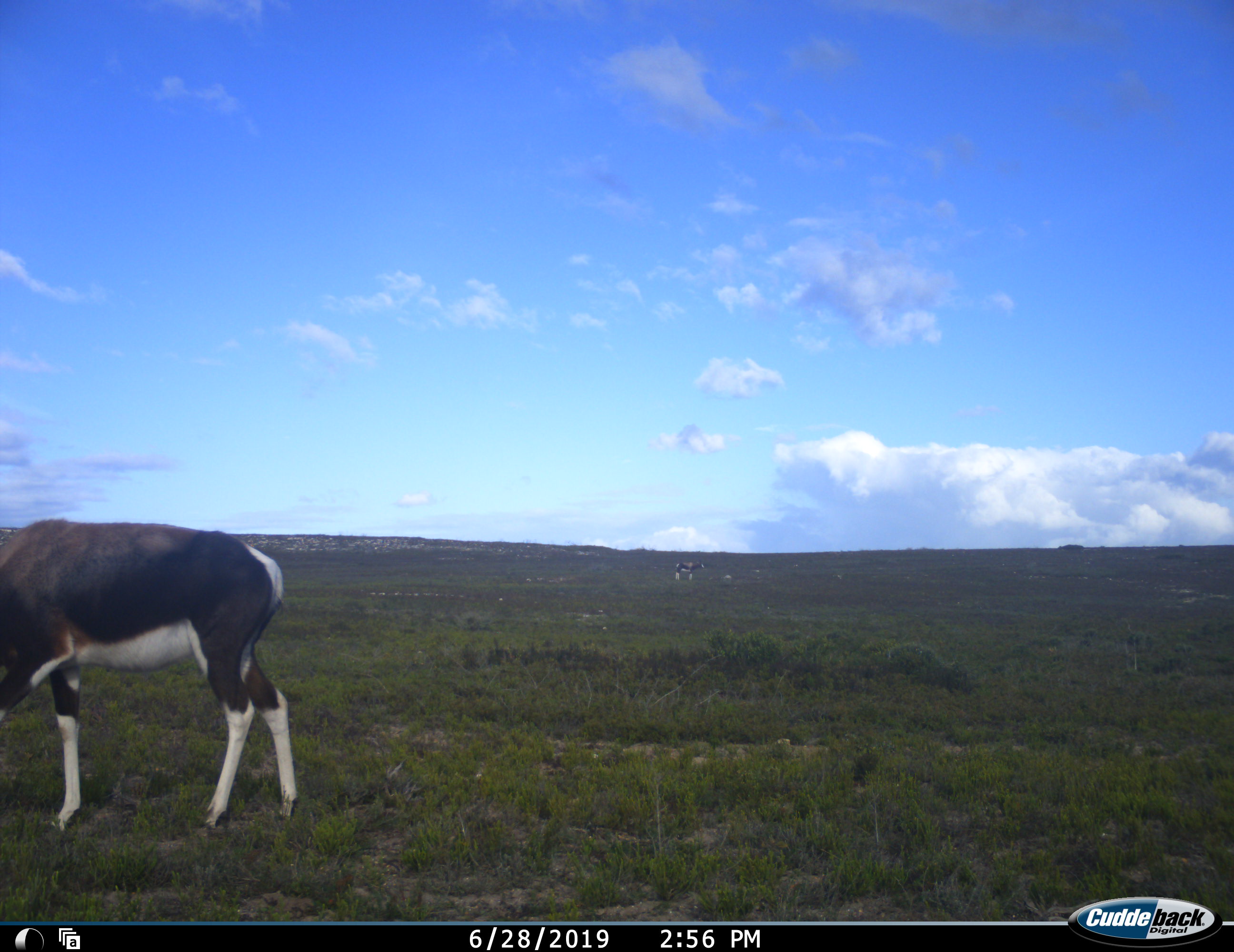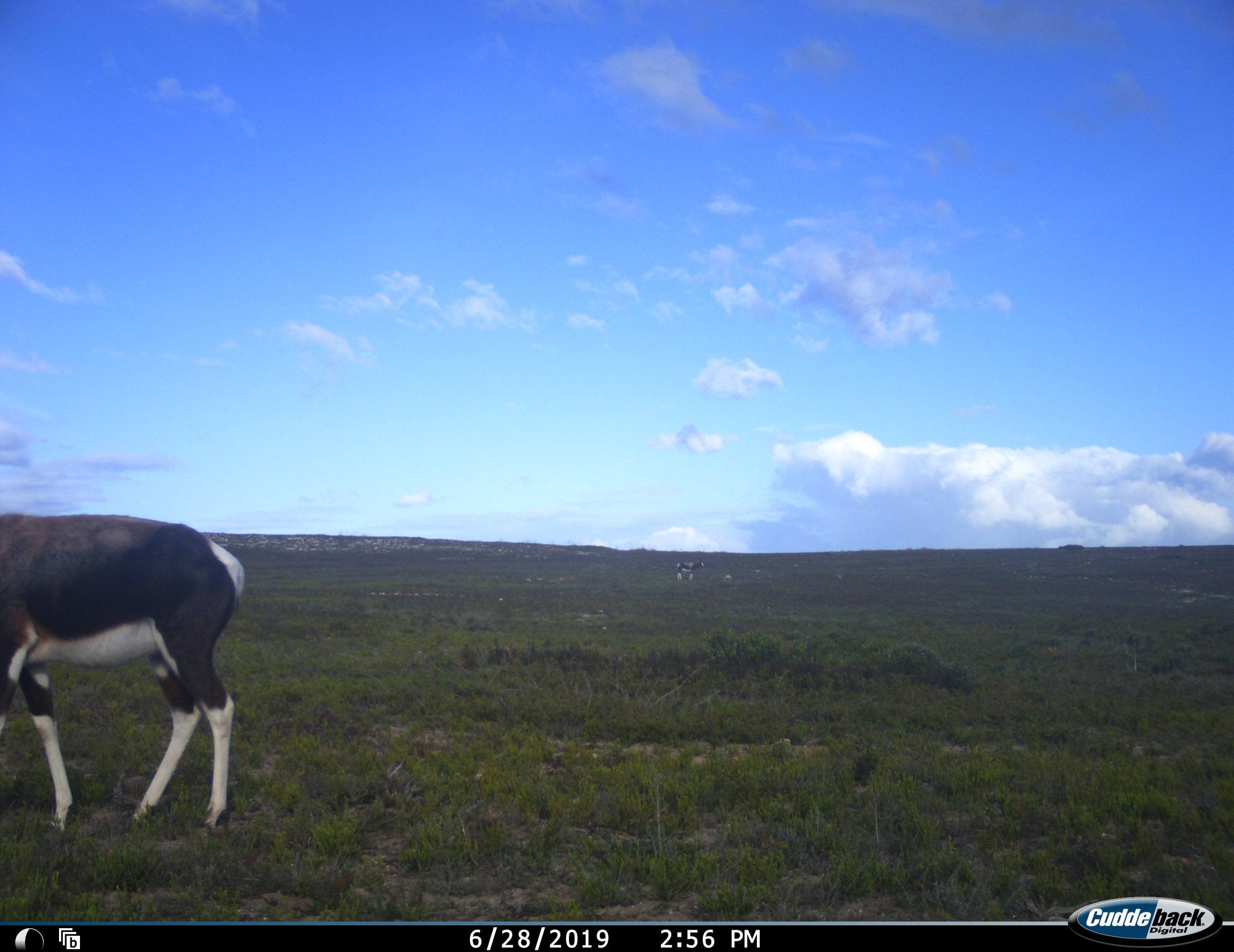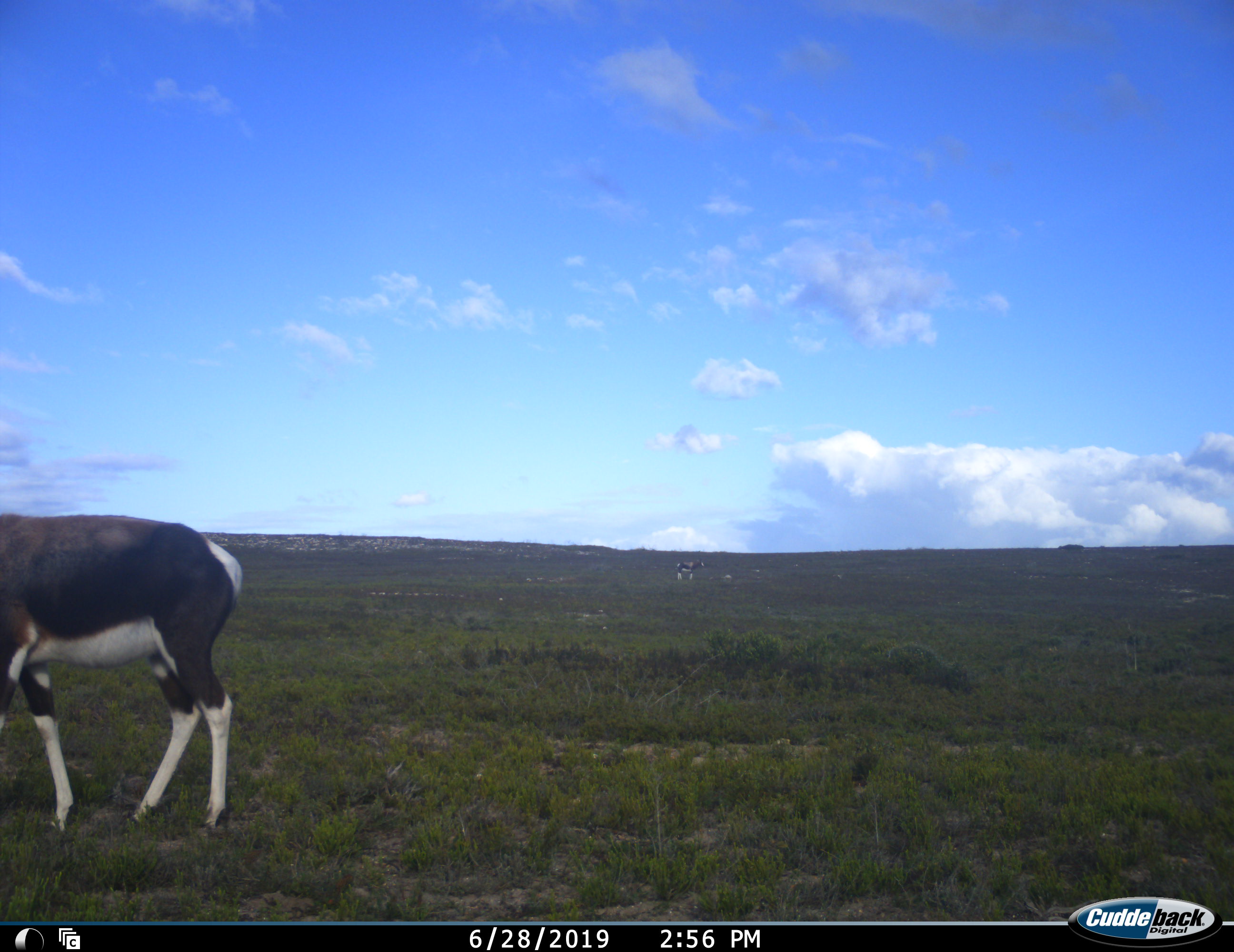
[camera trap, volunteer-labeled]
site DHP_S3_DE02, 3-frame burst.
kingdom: Animalia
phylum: Chordata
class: Mammalia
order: Artiodactyla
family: Bovidae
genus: Damaliscus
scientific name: Damaliscus pygargus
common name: bontebok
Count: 2.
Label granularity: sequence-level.